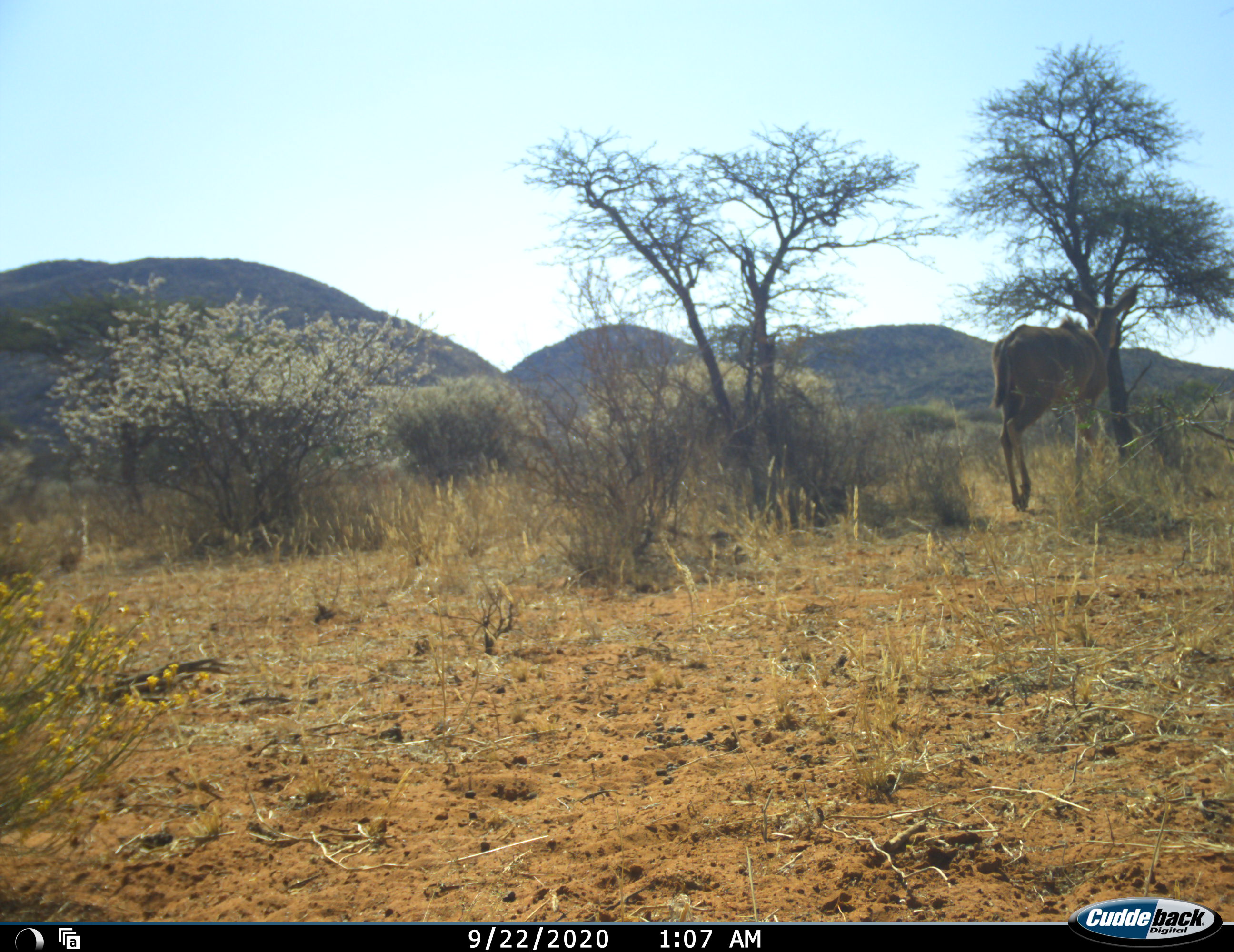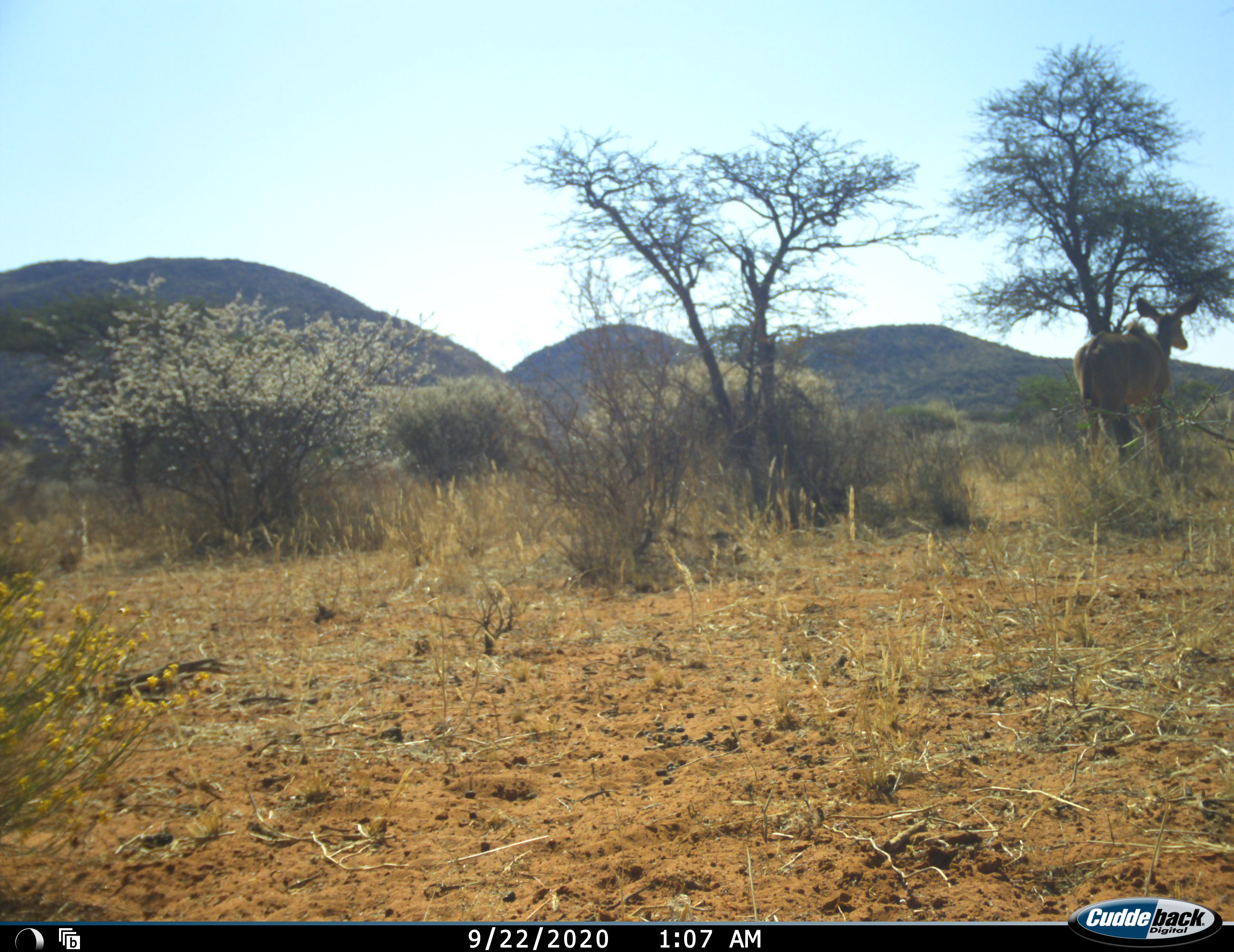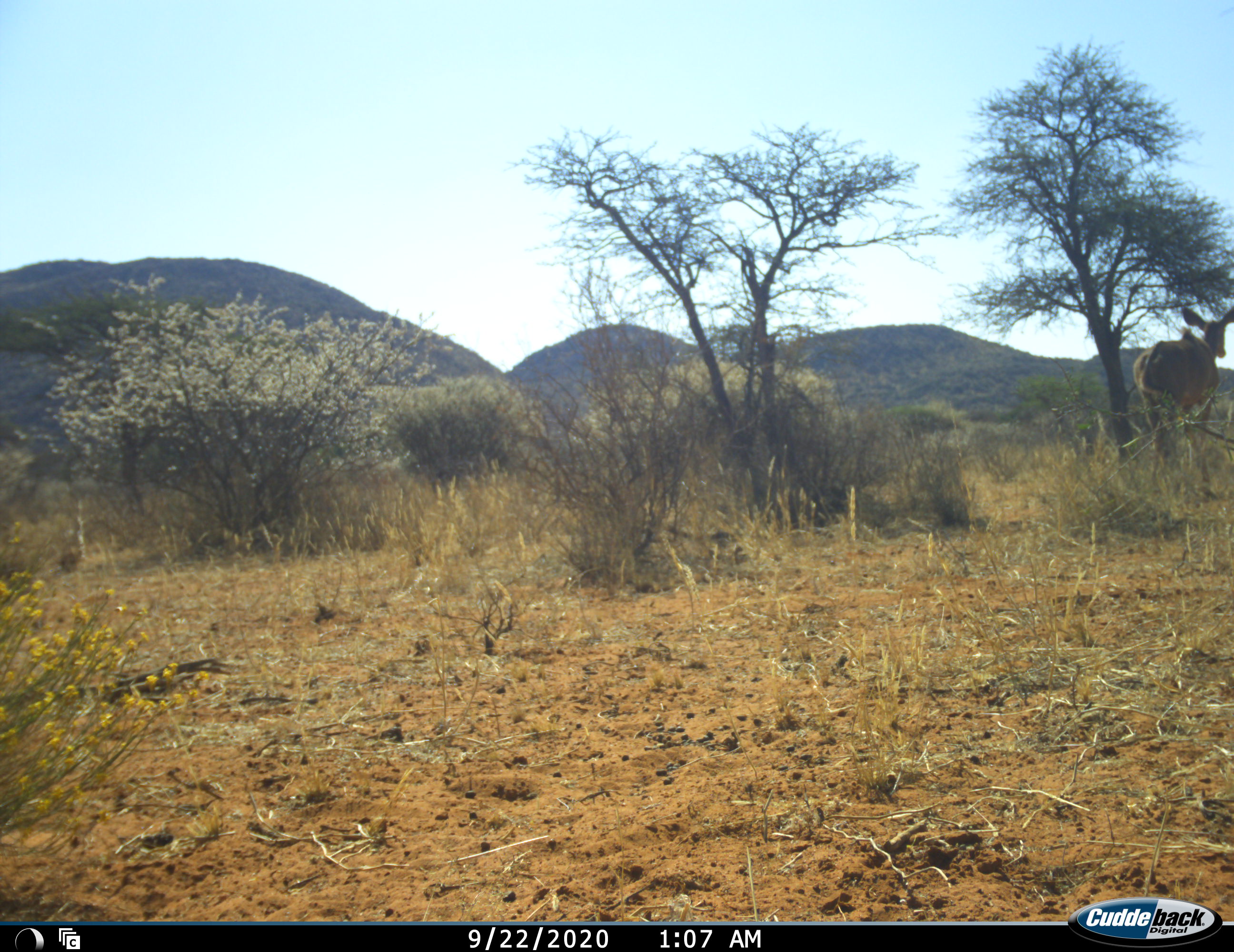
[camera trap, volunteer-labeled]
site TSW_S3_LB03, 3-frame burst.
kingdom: Animalia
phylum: Chordata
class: Mammalia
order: Artiodactyla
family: Bovidae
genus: Tragelaphus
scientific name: Tragelaphus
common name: kudu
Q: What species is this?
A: Kudu (Tragelaphus).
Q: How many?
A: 1.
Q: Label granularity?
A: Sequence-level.